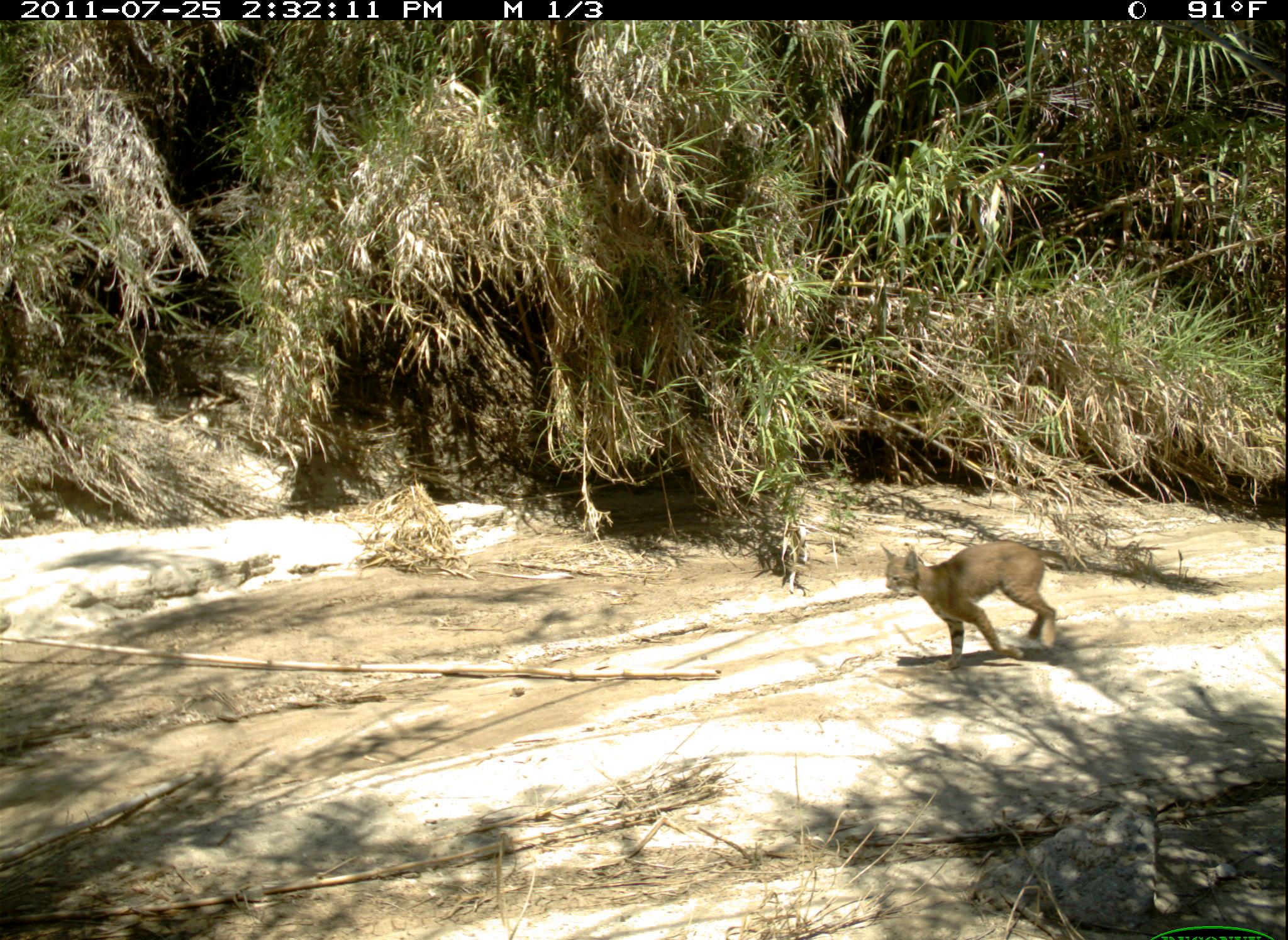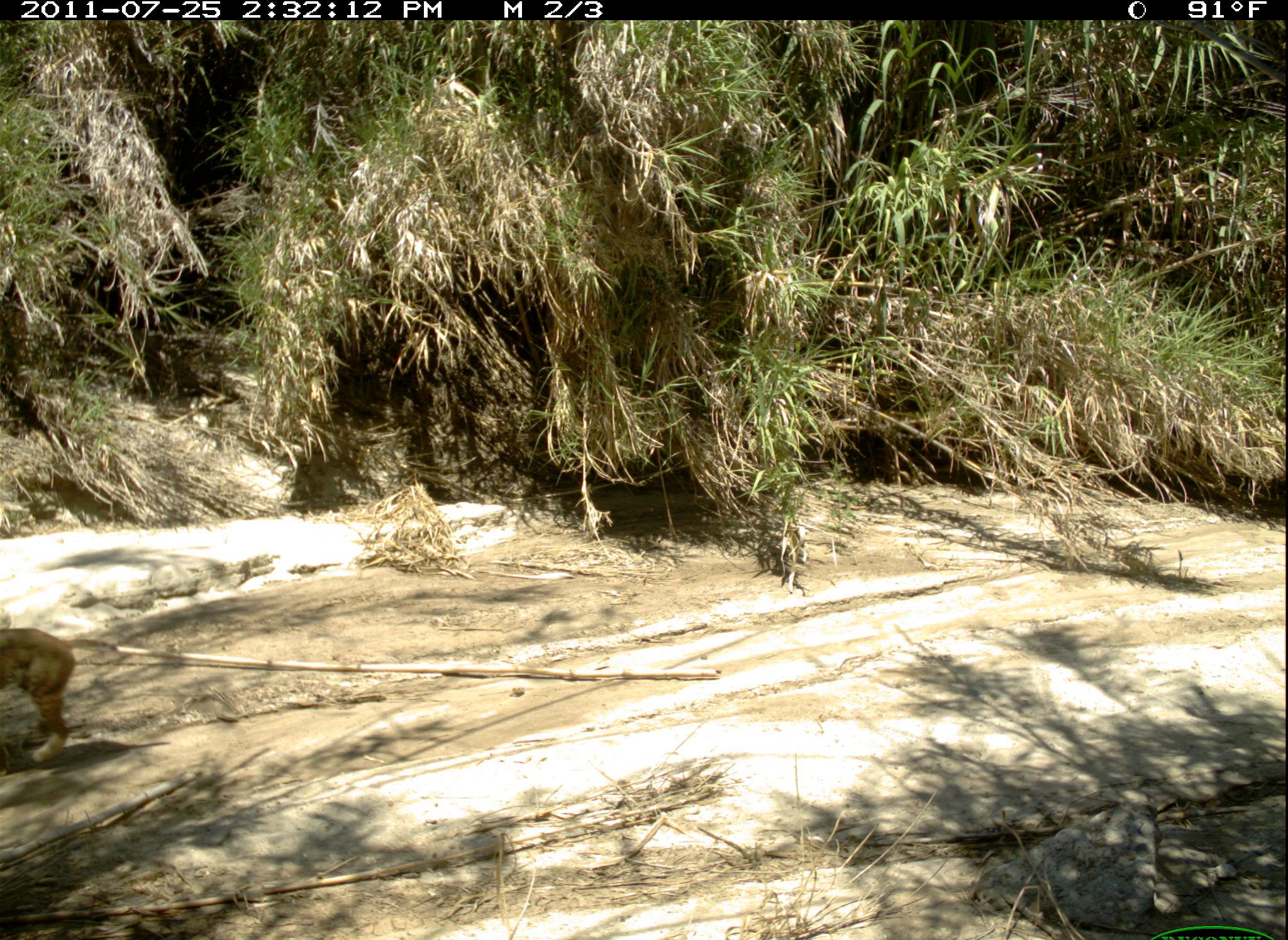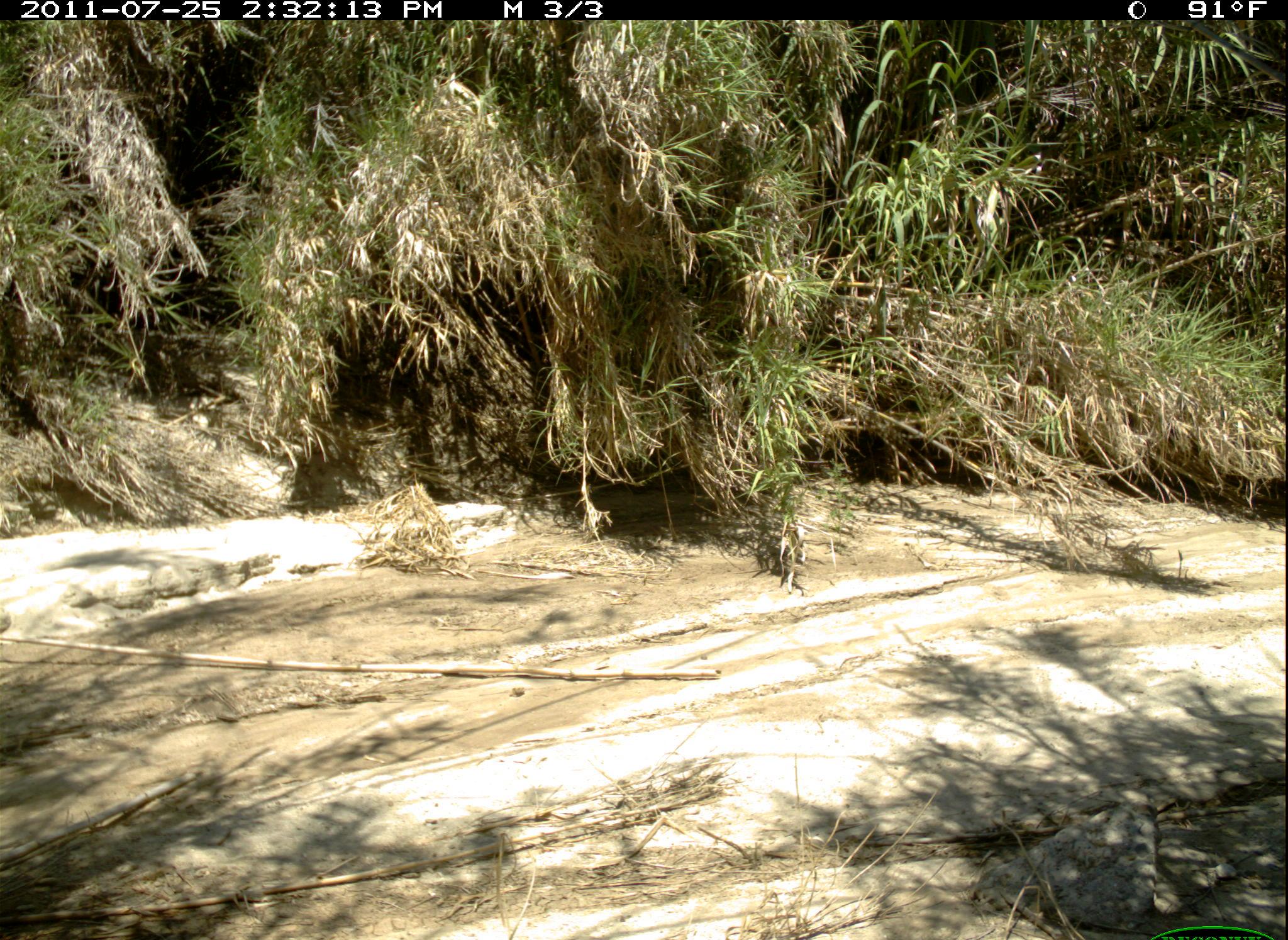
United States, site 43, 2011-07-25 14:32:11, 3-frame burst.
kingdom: Animalia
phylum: Chordata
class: Mammalia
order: Carnivora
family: Felidae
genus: Lynx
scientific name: Lynx rufus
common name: bobcat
Bobcat (Lynx rufus).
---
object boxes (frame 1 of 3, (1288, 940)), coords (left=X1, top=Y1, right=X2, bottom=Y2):
bobcat: (left=879, top=533, right=1071, bottom=670)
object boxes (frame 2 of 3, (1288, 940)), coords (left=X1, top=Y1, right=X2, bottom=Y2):
bobcat: (left=8, top=612, right=89, bottom=770)